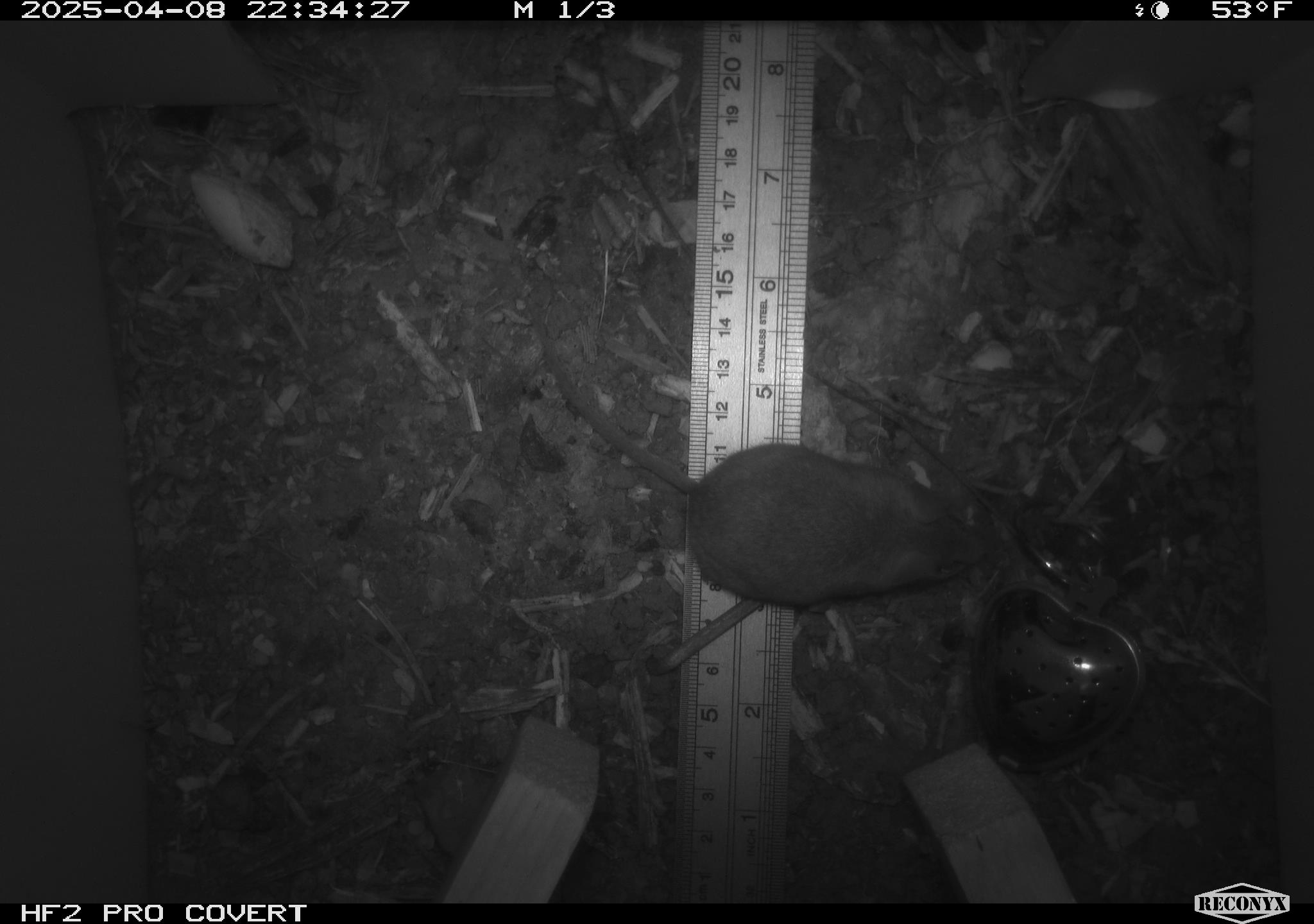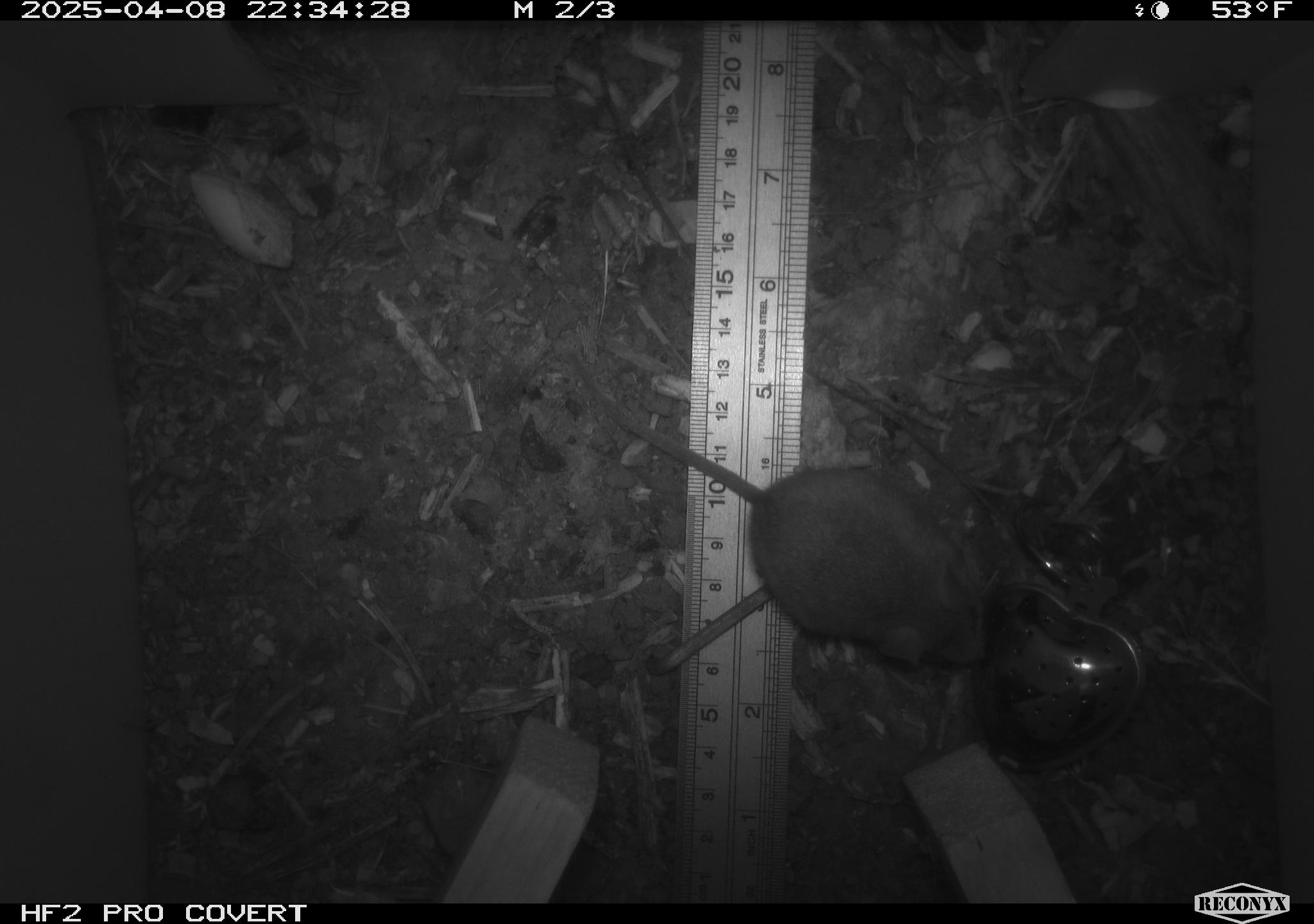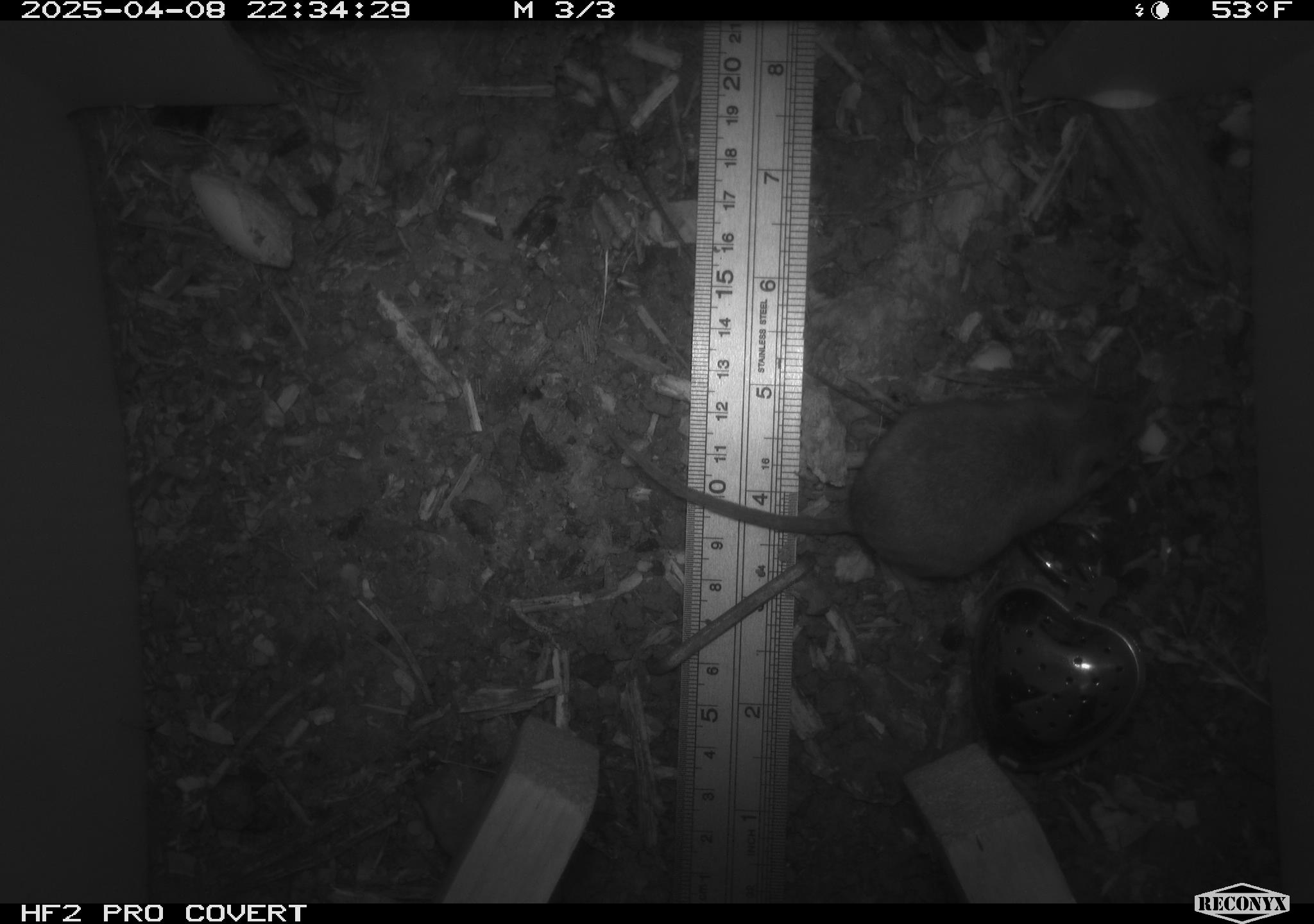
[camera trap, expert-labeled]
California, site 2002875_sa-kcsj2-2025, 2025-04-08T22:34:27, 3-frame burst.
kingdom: Animalia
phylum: Chordata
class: Mammalia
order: Rodentia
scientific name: Rodentia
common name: rodent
Rodent (Rodentia).